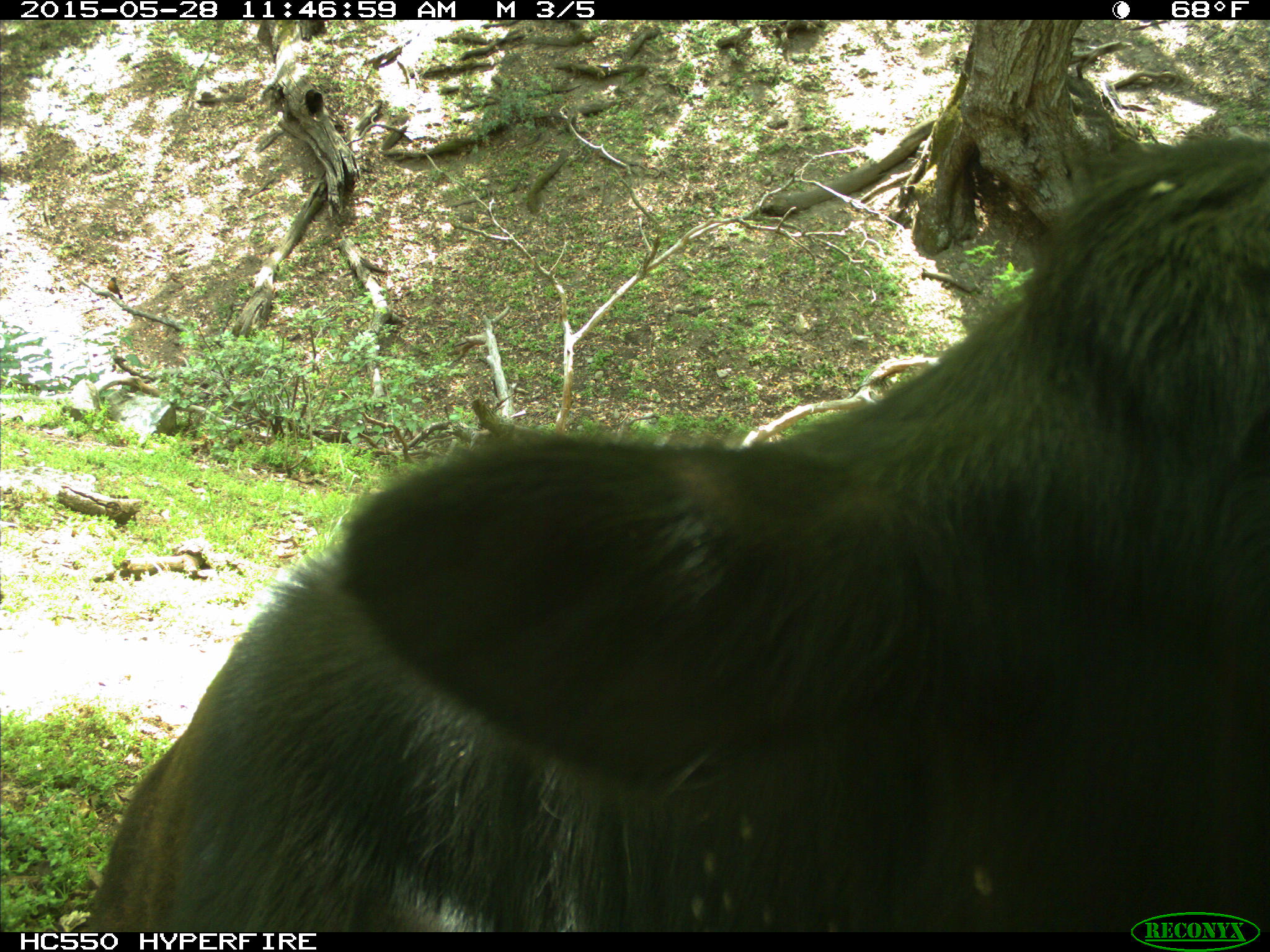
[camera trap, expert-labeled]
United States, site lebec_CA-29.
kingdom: Animalia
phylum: Chordata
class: Mammalia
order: Artiodactyla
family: Bovidae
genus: Bos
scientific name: Bos taurus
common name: domestic cow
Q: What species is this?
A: Bos taurus (domestic cow).